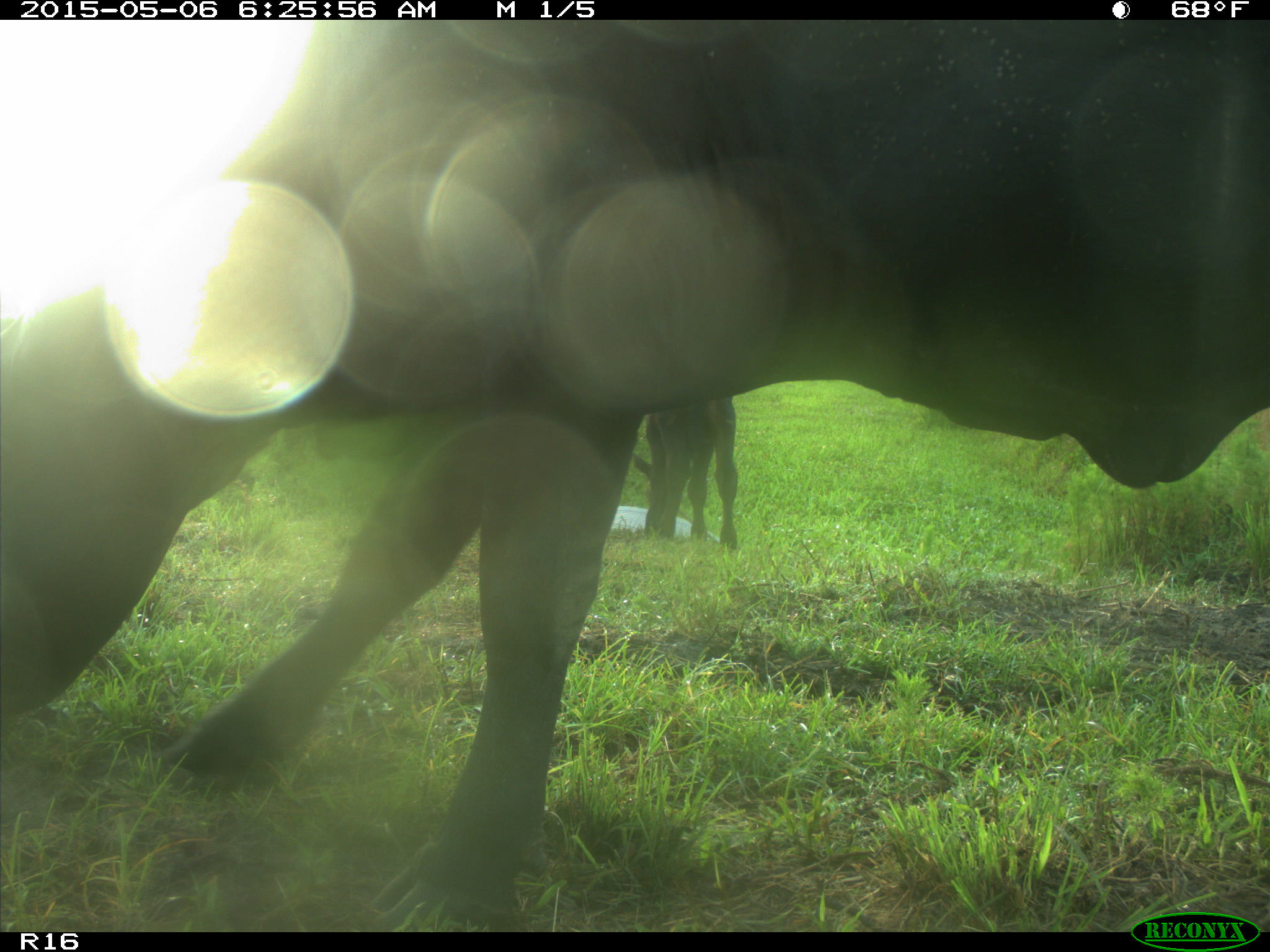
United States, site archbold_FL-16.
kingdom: Animalia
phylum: Chordata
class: Mammalia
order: Artiodactyla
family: Suidae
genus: Sus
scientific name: Sus scrofa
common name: wild boar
Sus scrofa (wild boar).